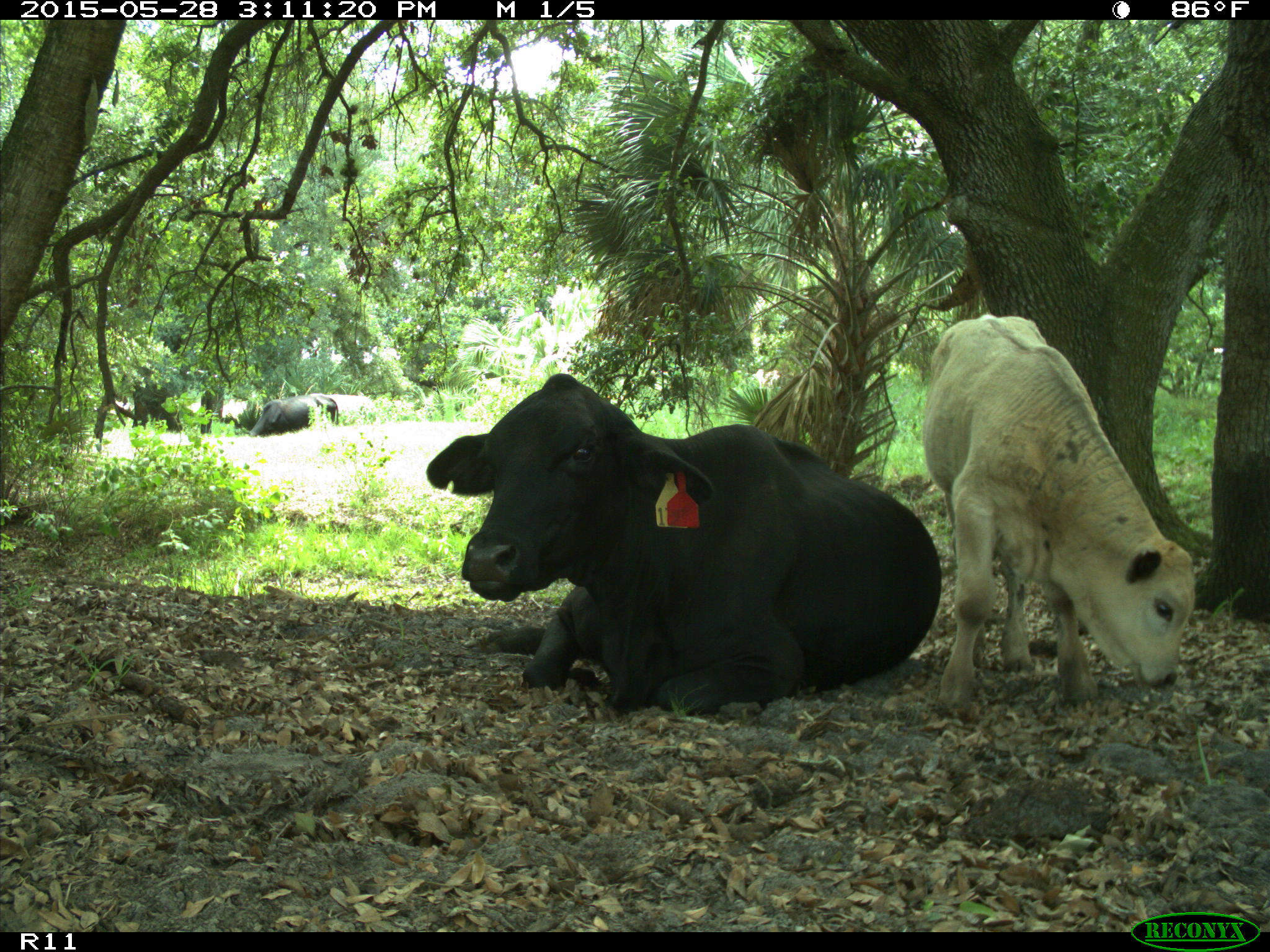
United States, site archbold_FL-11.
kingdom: Animalia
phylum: Chordata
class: Mammalia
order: Artiodactyla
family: Bovidae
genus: Bos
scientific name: Bos taurus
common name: domestic cow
Bos taurus (domestic cow).